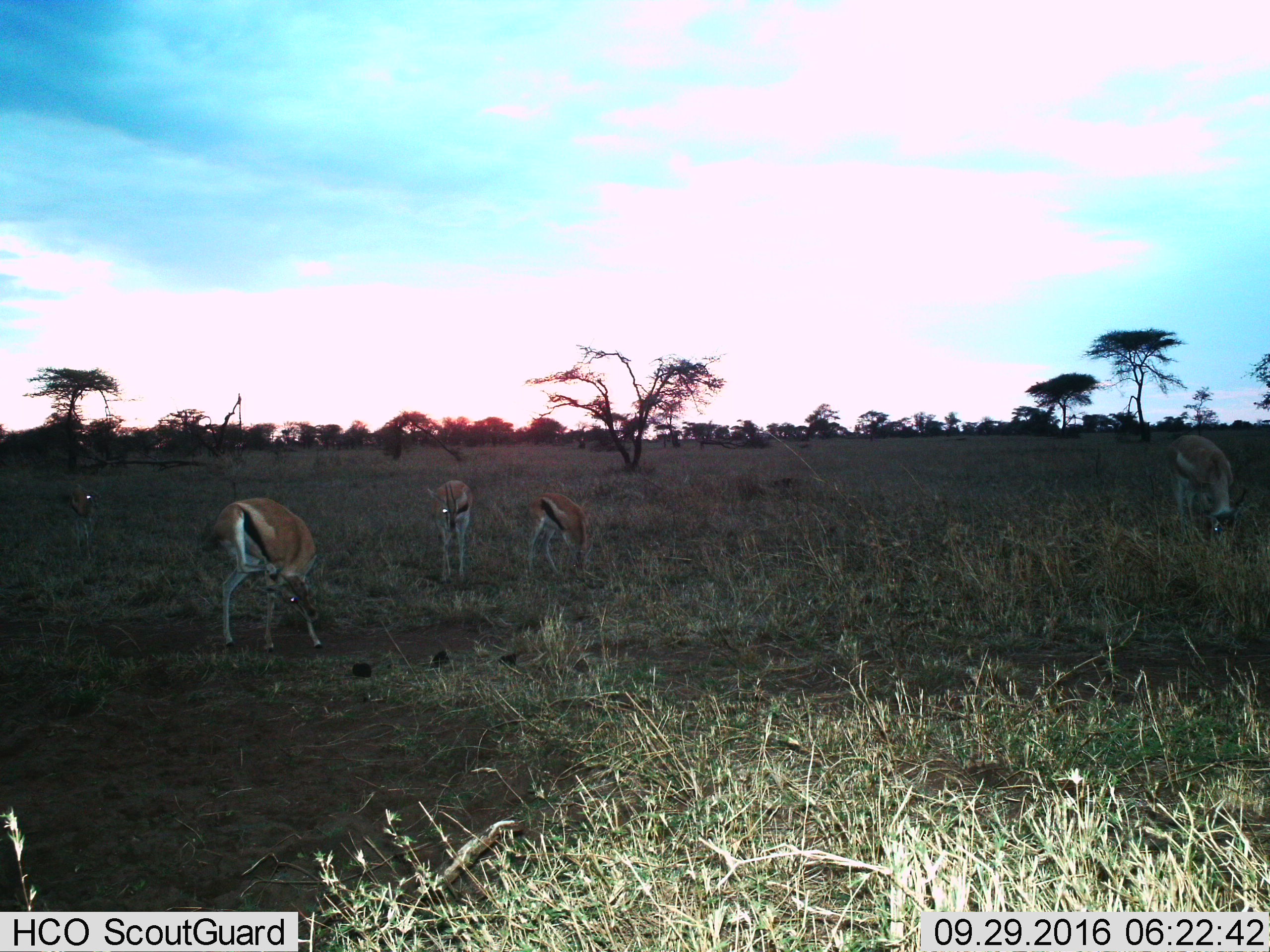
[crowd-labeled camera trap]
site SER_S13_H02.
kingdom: Animalia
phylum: Chordata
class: Mammalia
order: Artiodactyla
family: Bovidae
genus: Eudorcas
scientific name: Eudorcas thomsonii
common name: thomson's gazelle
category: gazellethomsons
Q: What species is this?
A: Gazellethomsons (thomson's gazelle) (Eudorcas thomsonii).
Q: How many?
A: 5.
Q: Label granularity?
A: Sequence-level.